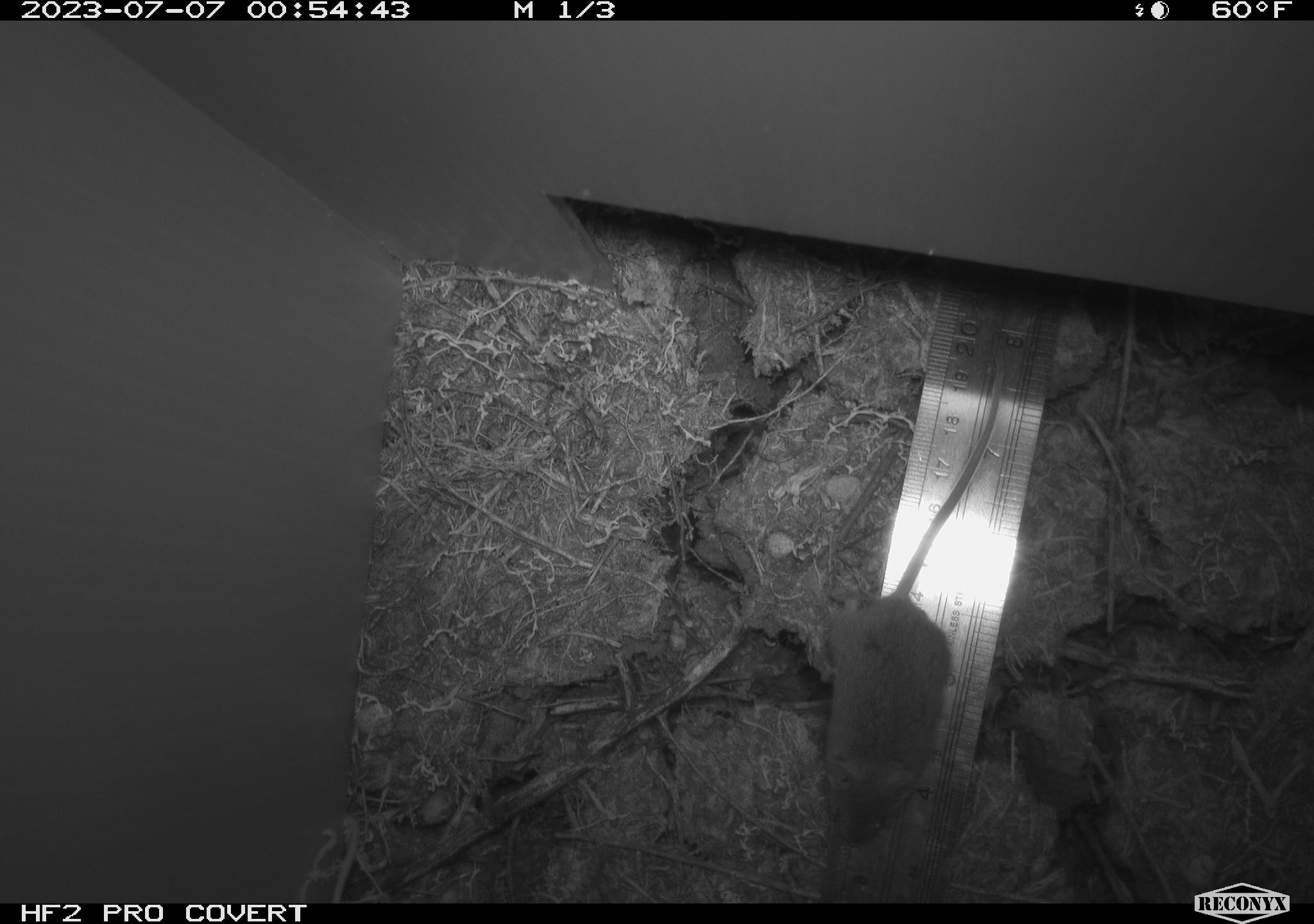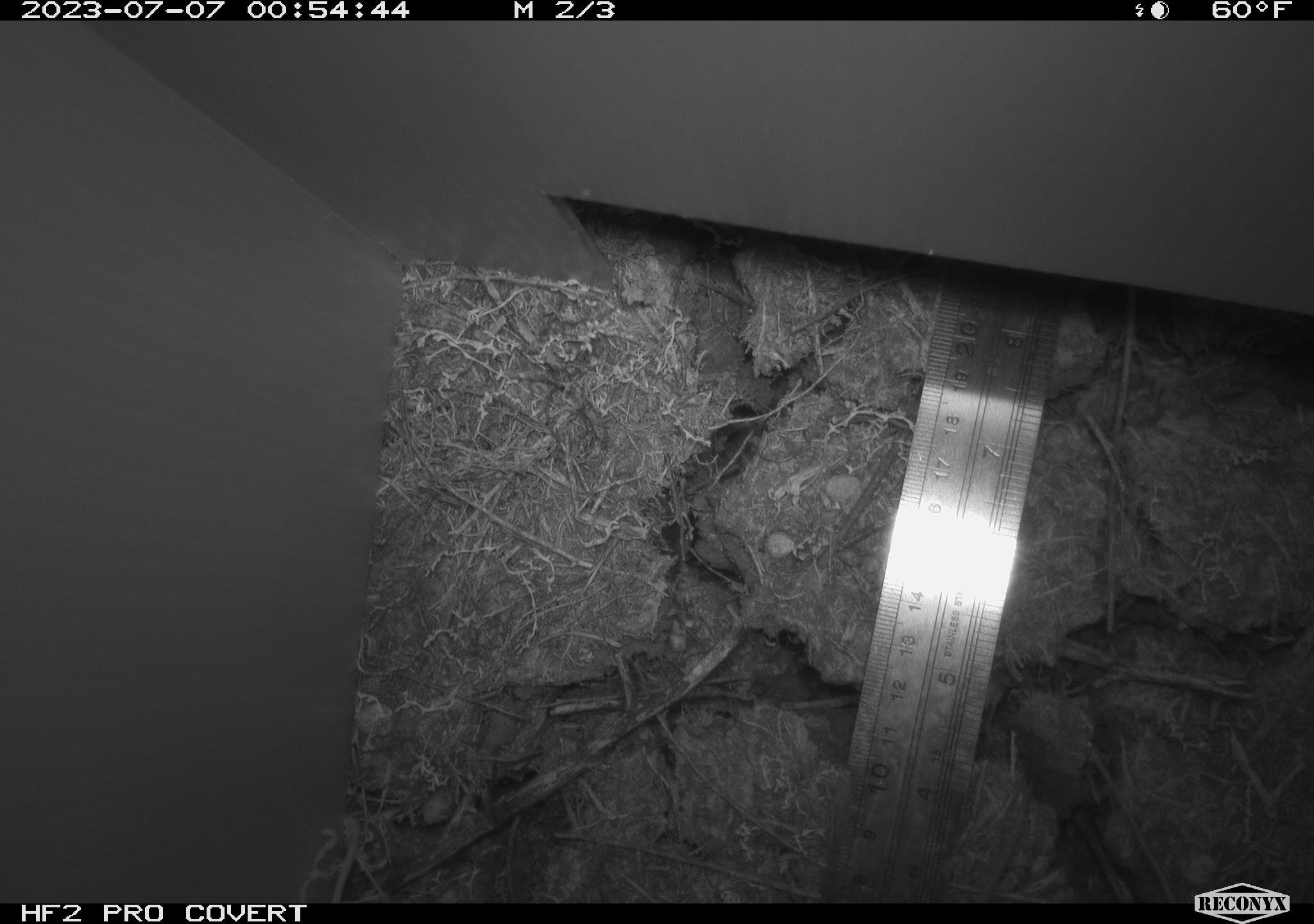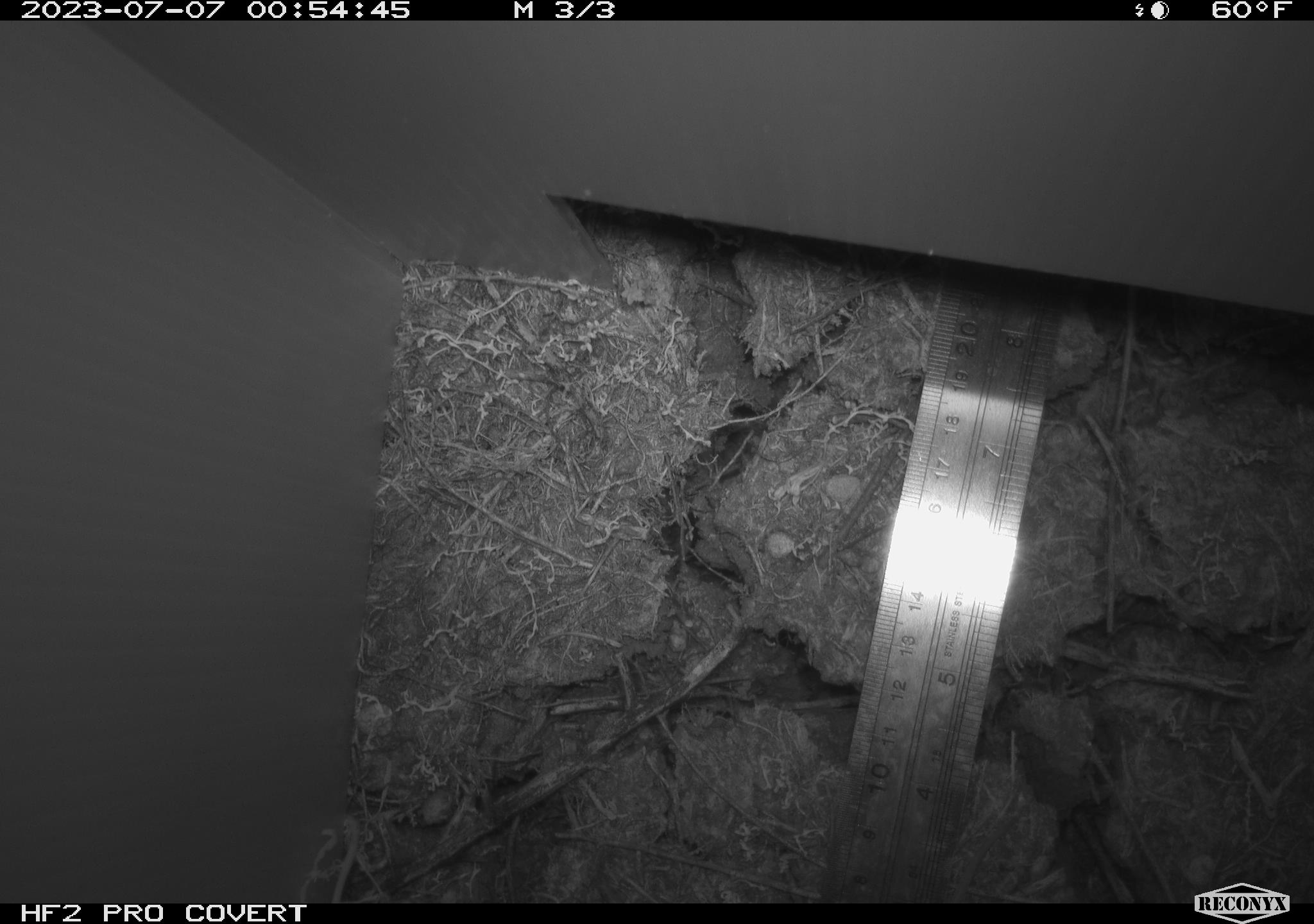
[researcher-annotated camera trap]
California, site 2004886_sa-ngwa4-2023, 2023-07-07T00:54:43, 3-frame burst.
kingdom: Animalia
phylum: Chordata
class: Mammalia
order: Rodentia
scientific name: Rodentia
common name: mouse species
Mouse species (Rodentia).